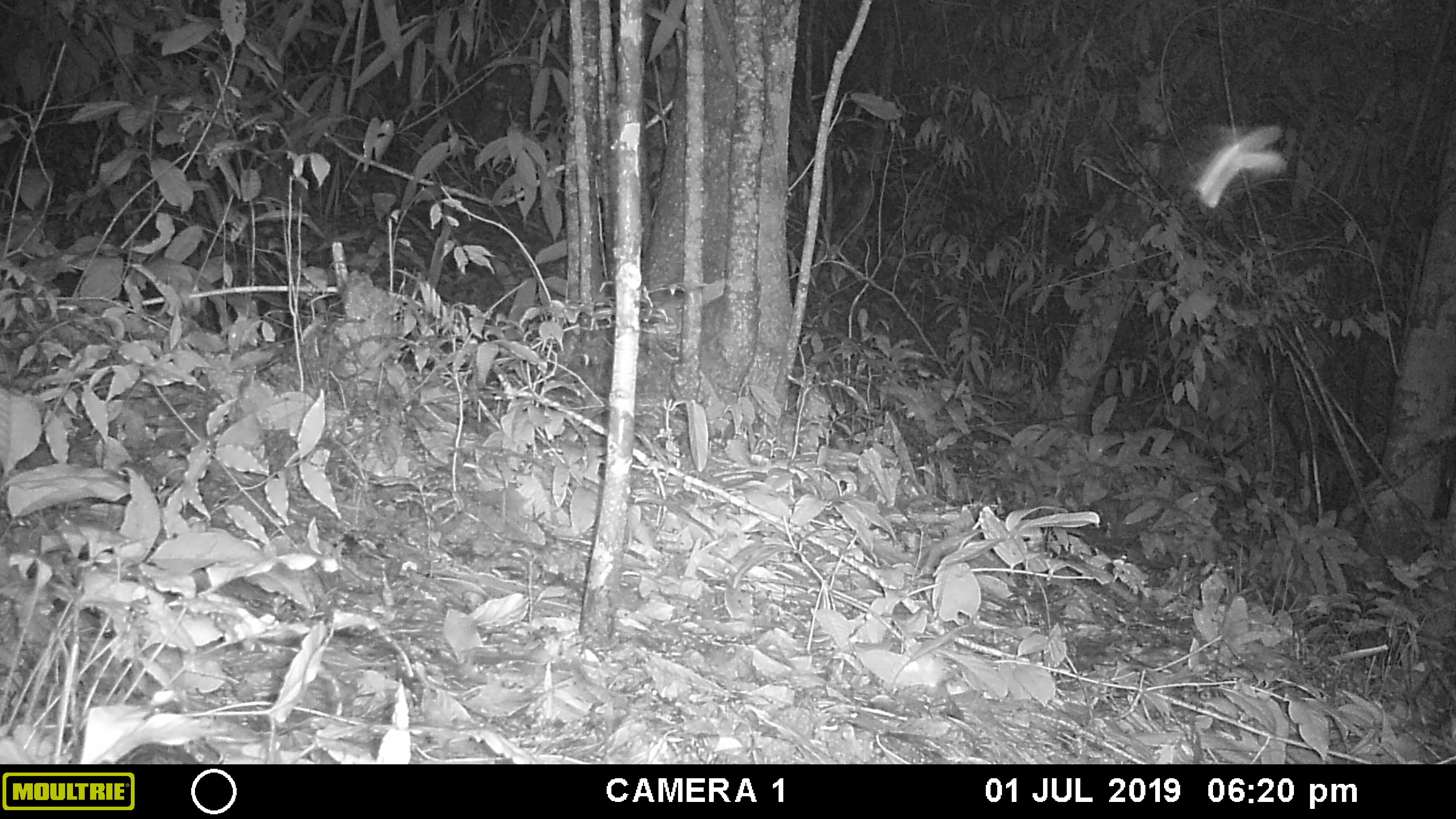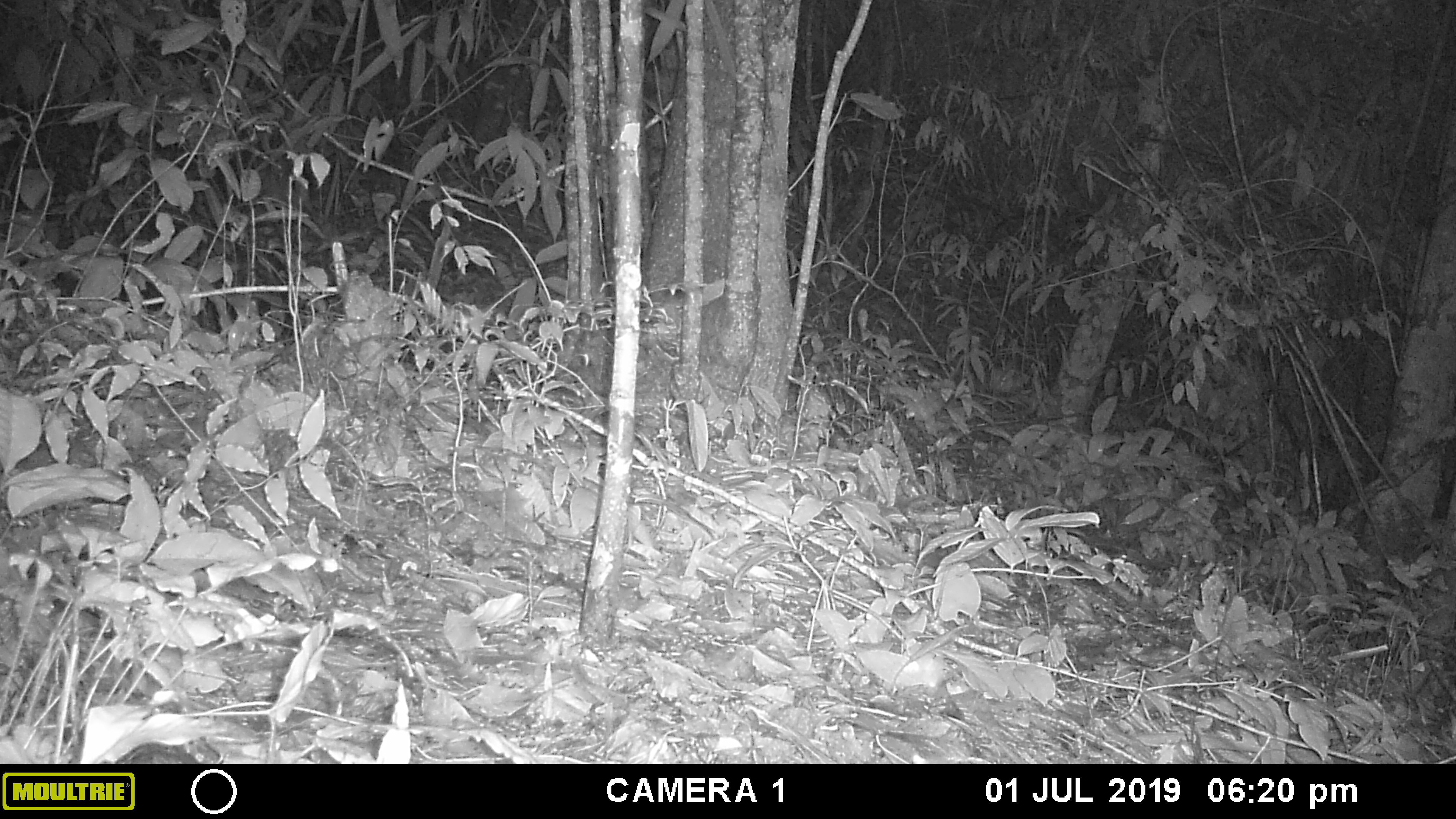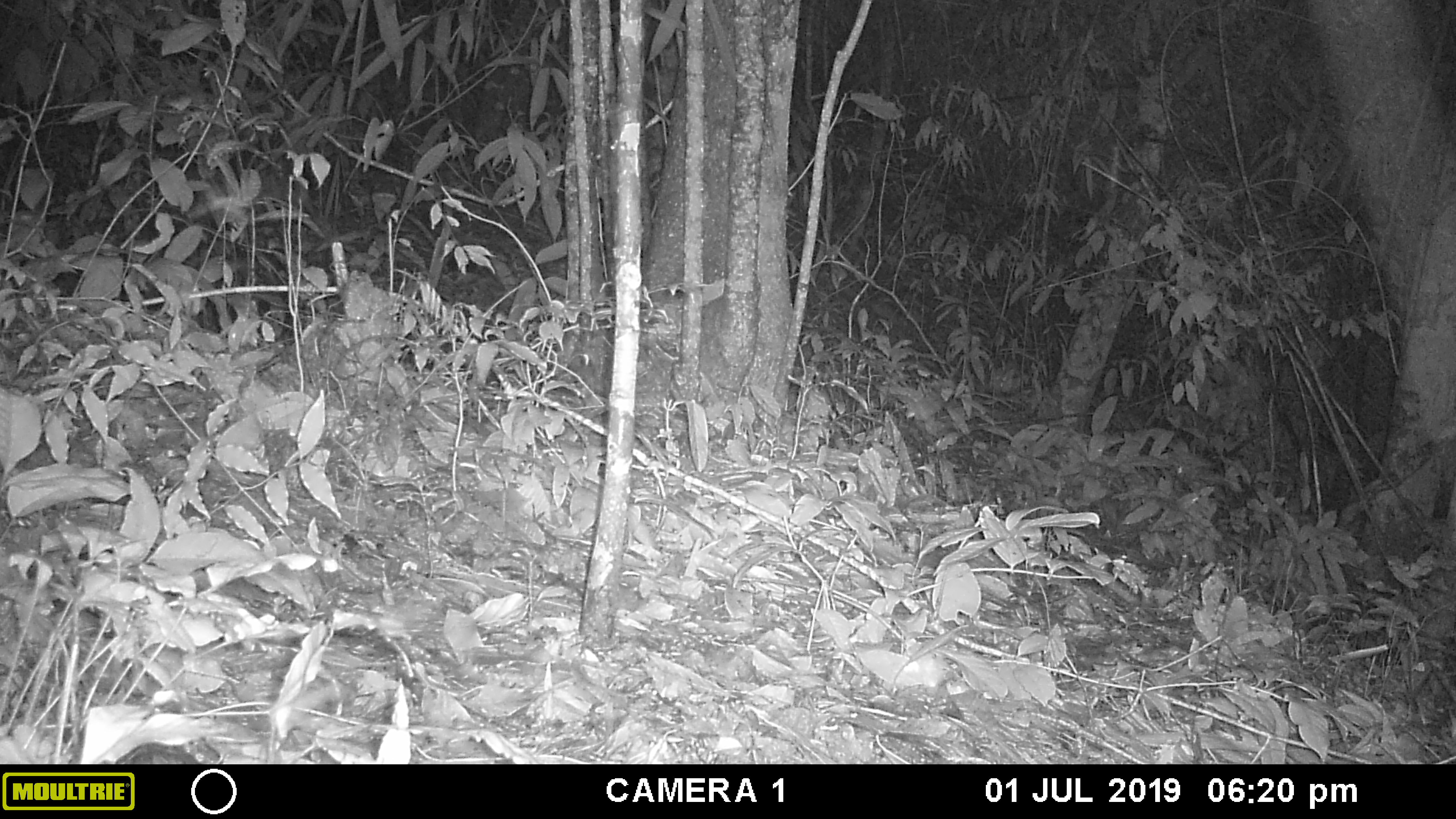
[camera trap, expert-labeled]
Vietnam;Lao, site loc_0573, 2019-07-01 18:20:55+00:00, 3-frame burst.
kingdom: Animalia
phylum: Arthropoda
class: Insecta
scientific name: Insecta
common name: insect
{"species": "insect (Insecta)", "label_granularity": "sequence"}